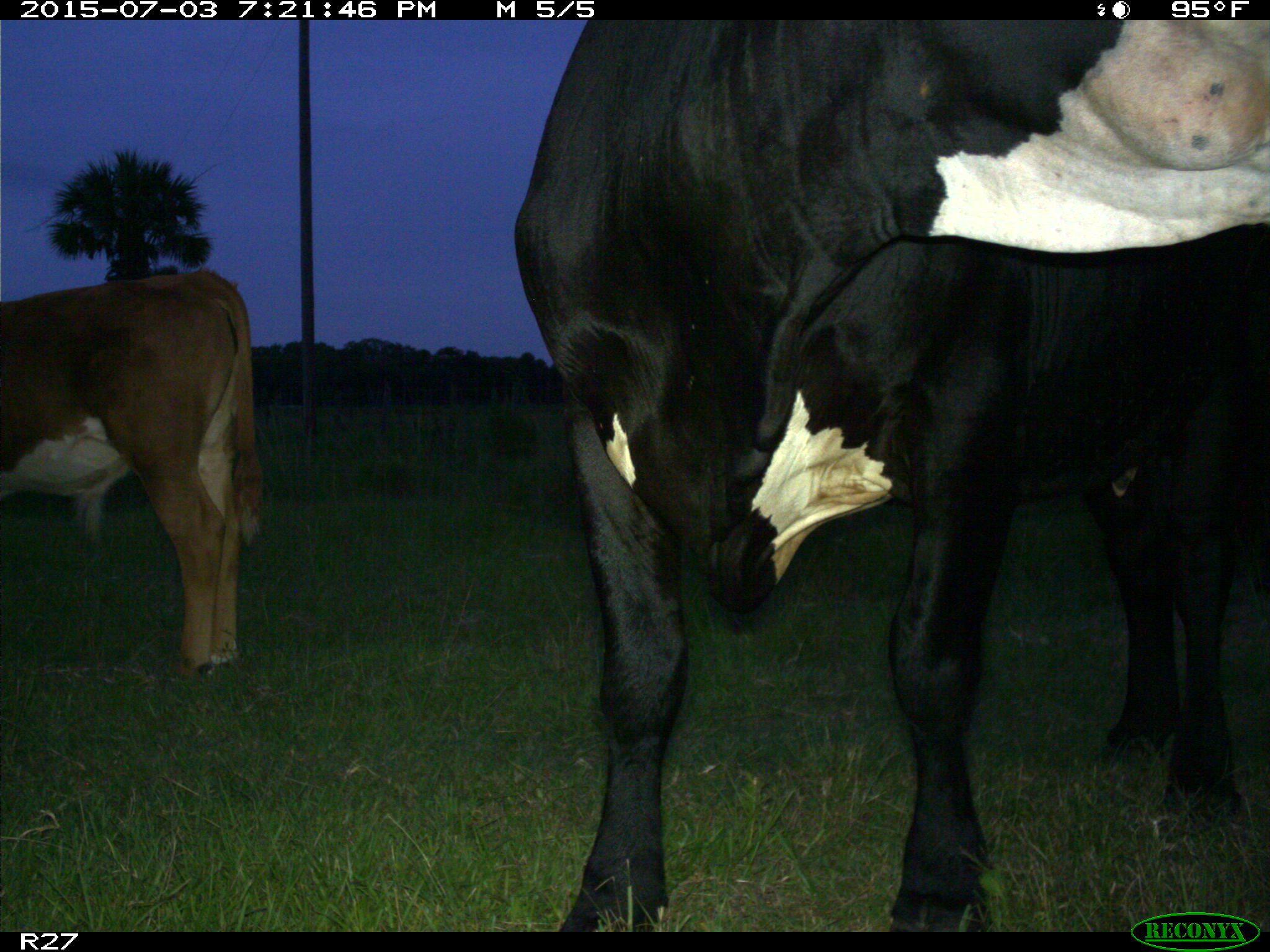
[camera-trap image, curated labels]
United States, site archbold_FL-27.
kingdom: Animalia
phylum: Chordata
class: Mammalia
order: Artiodactyla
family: Bovidae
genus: Bos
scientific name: Bos taurus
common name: domestic cow